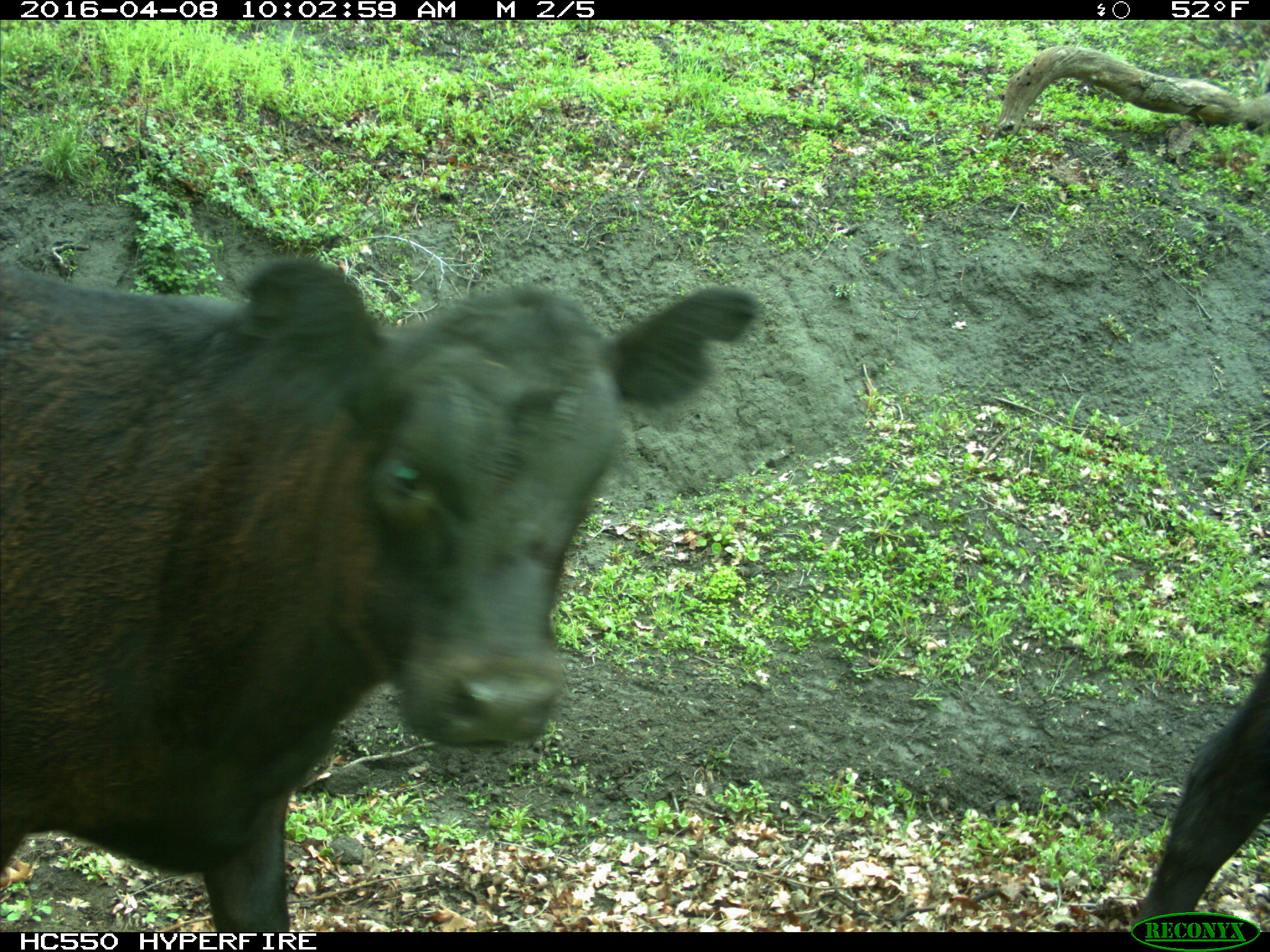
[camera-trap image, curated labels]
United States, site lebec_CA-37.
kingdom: Animalia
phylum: Chordata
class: Mammalia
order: Artiodactyla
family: Bovidae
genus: Bos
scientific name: Bos taurus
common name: domestic cow